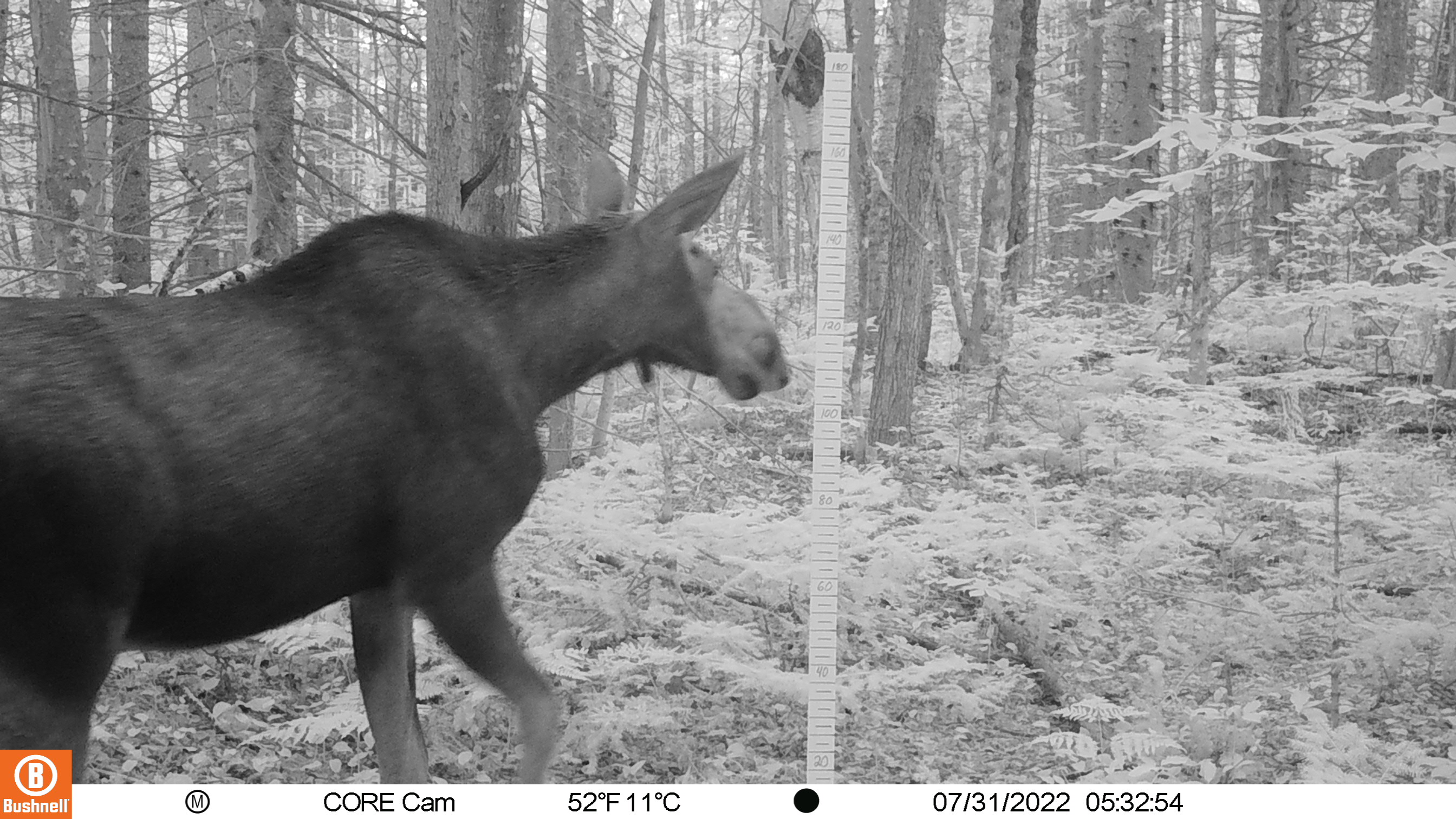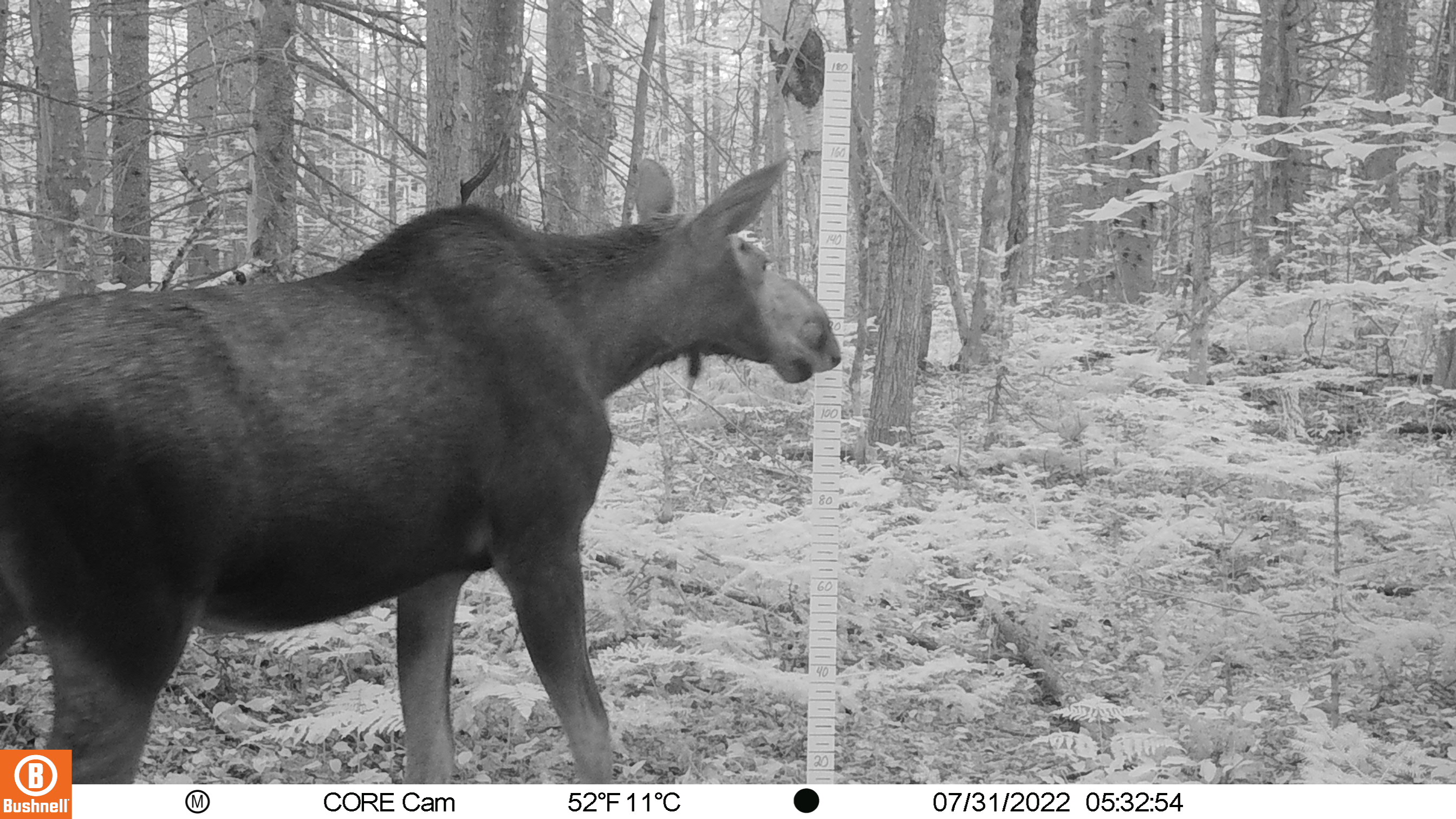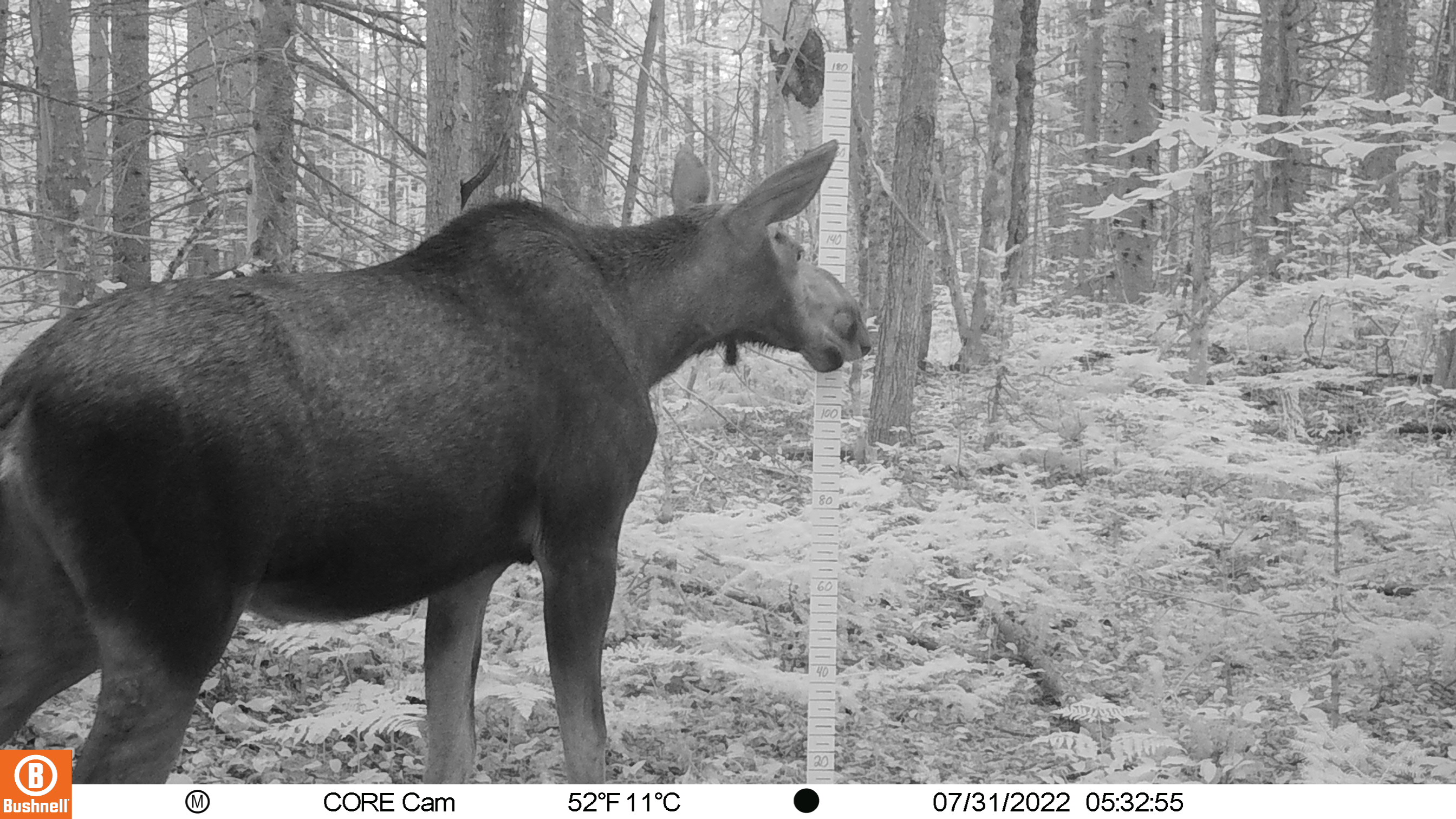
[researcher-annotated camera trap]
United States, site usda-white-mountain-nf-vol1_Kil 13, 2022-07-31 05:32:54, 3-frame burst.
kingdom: Animalia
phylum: Chordata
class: Mammalia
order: Artiodactyla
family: Cervidae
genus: Alces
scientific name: Alces alces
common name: moose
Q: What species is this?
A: Moose (Alces alces).